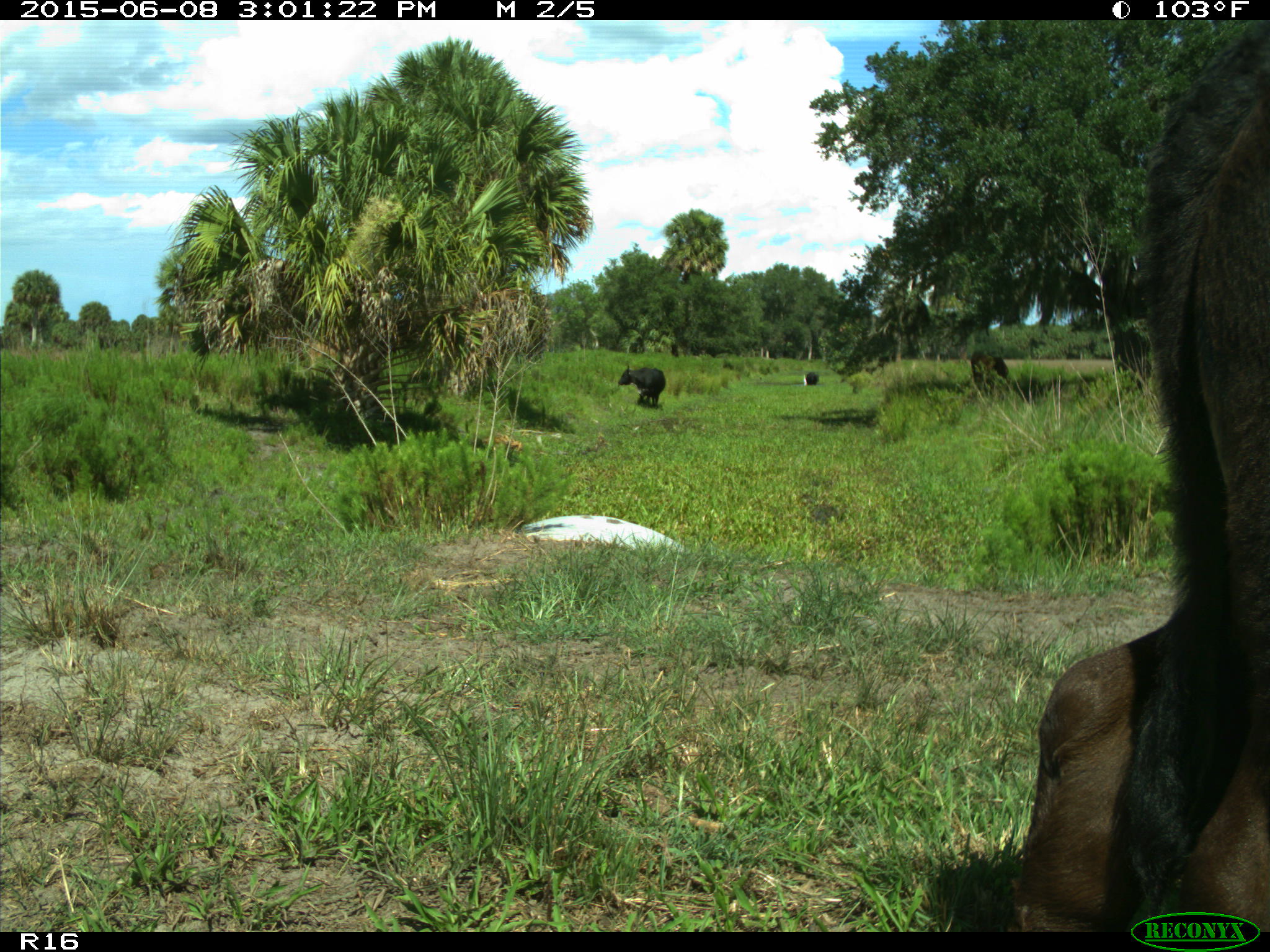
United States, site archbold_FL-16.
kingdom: Animalia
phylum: Chordata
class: Mammalia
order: Artiodactyla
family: Bovidae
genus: Bos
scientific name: Bos taurus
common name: domestic cow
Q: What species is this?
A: Bos taurus (domestic cow).